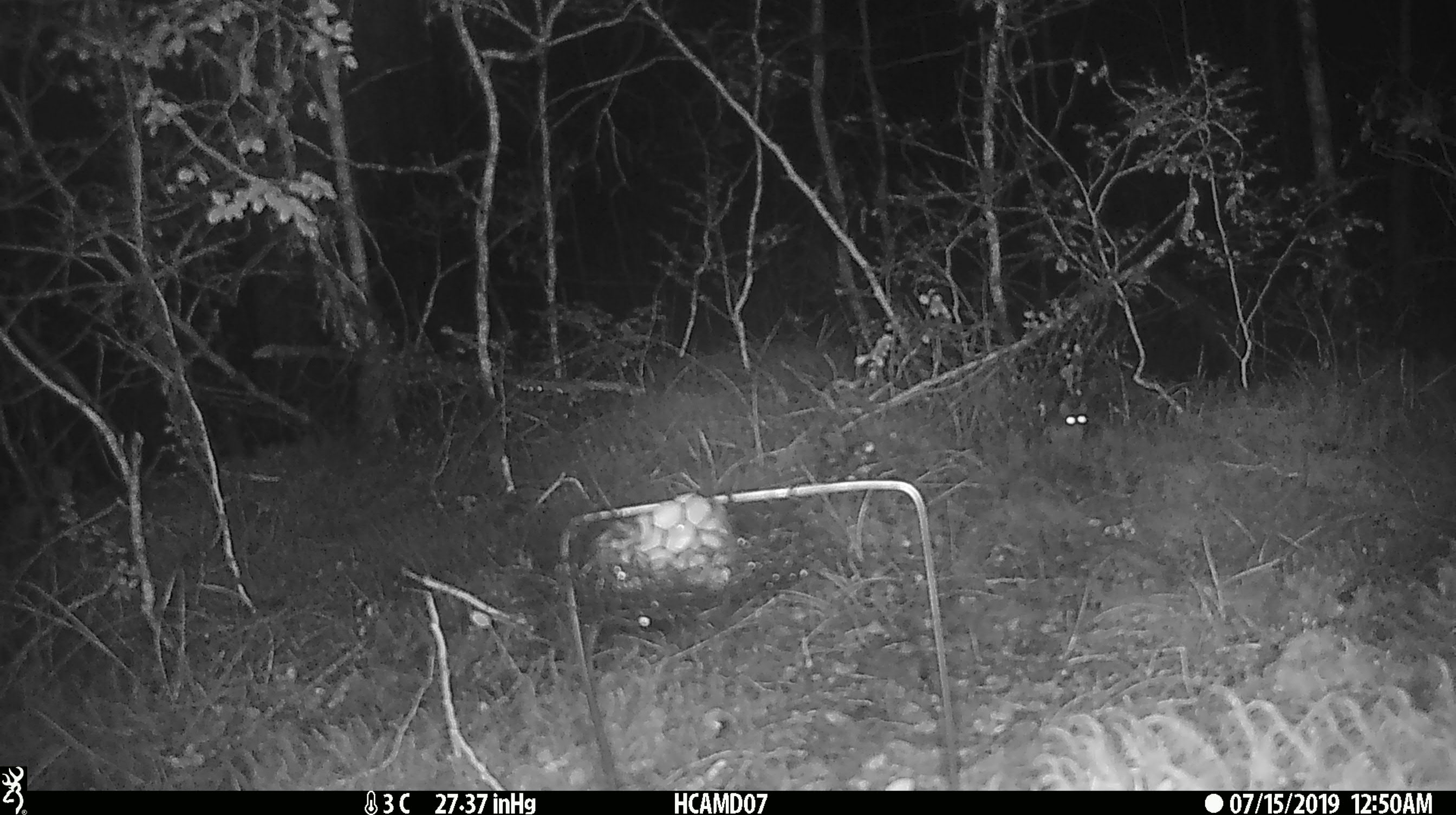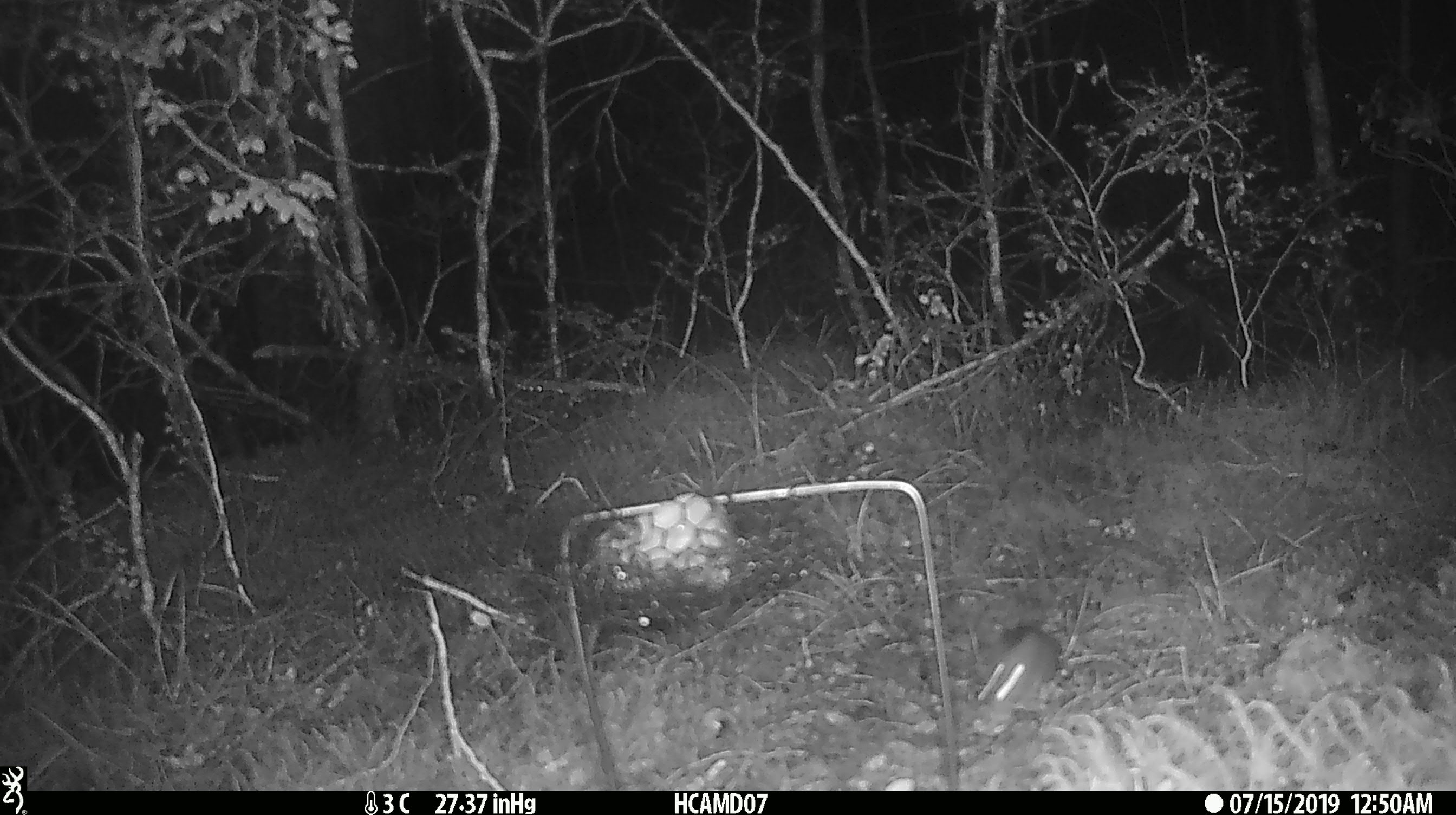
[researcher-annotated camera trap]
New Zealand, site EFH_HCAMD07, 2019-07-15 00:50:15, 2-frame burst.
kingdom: Animalia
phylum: Chordata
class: Mammalia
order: Rodentia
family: Muridae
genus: Mus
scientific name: Mus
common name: mouse